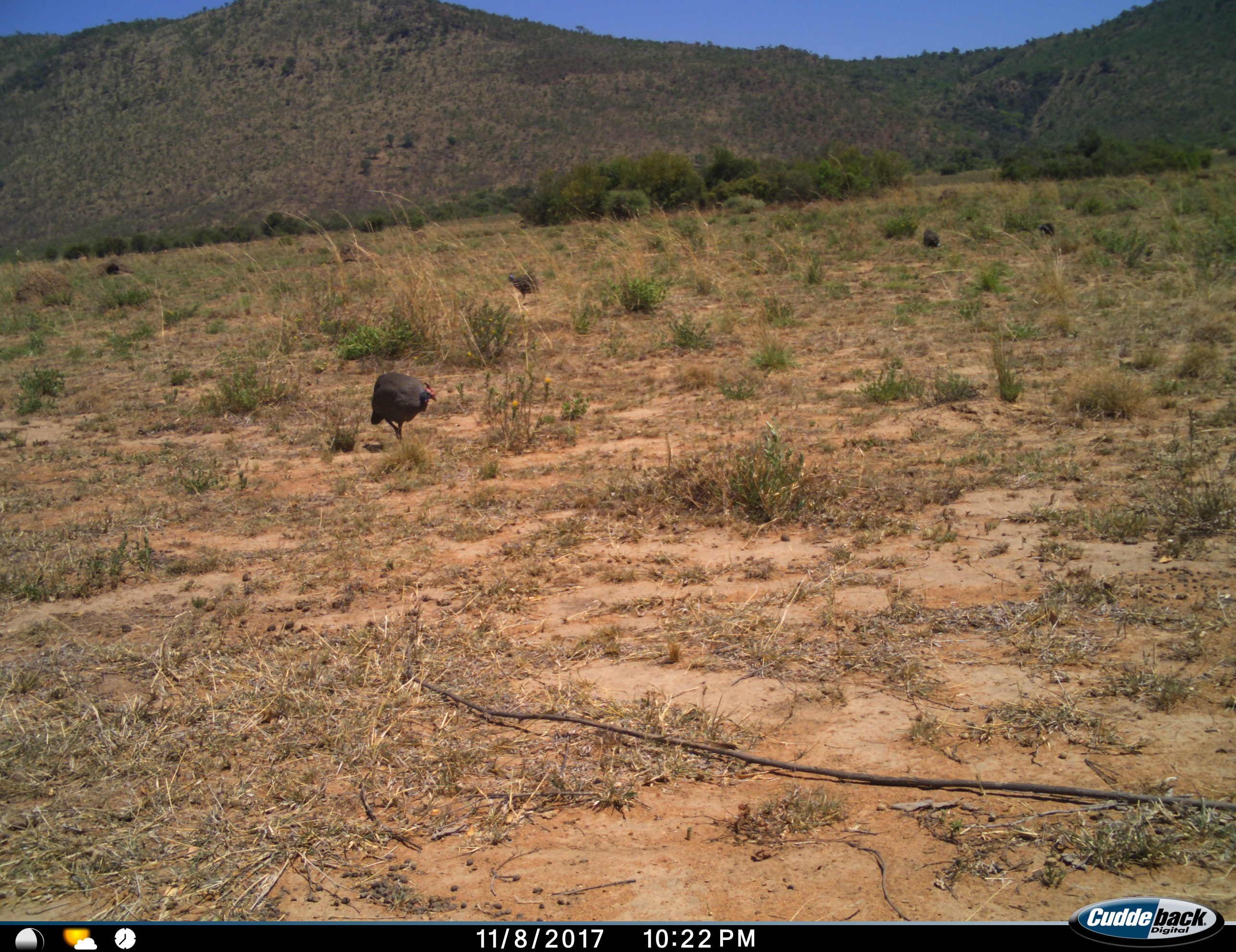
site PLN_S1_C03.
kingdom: Animalia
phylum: Chordata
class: Aves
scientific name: Aves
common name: bird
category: birdother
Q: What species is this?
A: Birdother (bird) (Aves).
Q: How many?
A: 4.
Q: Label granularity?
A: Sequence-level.